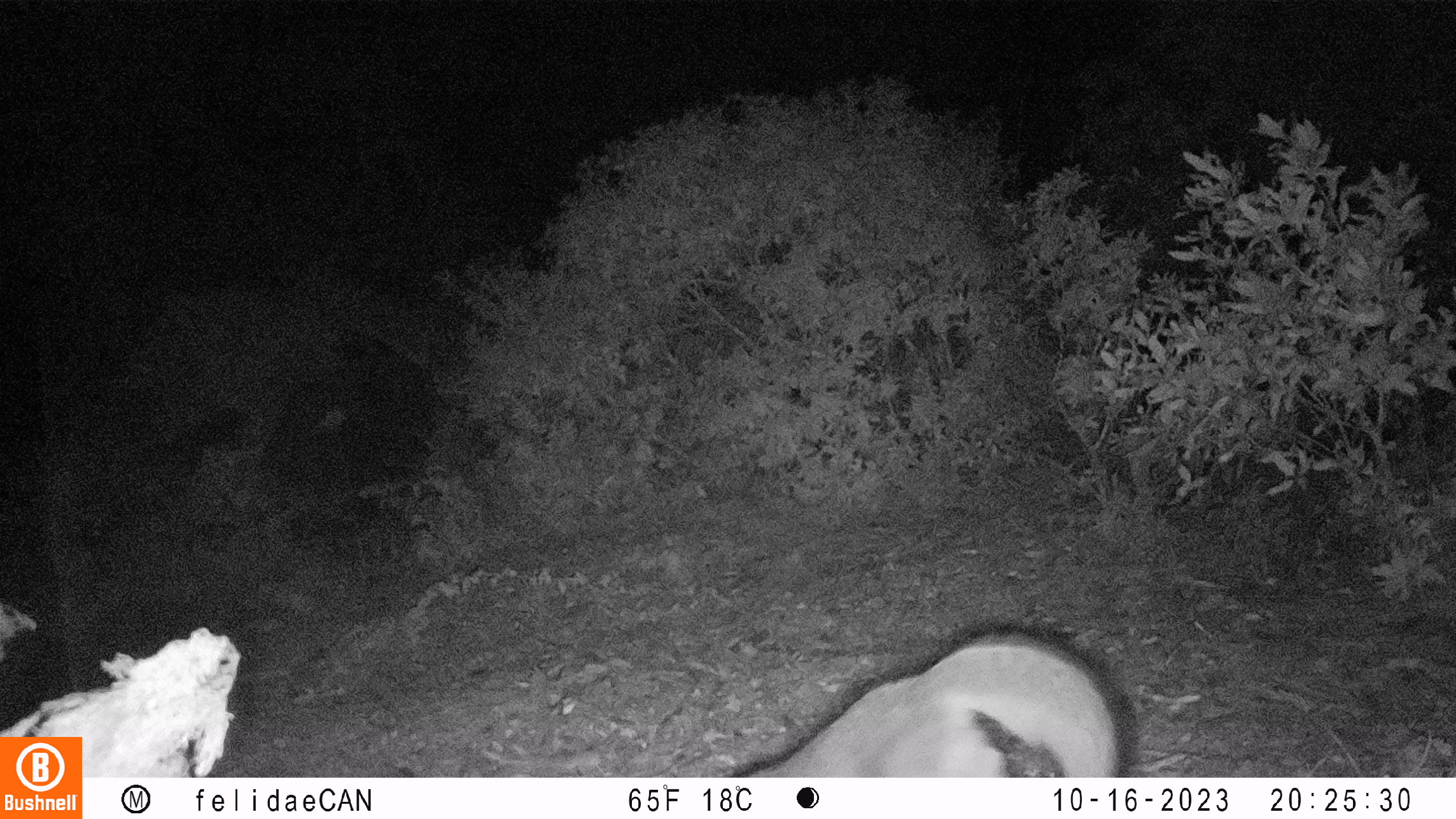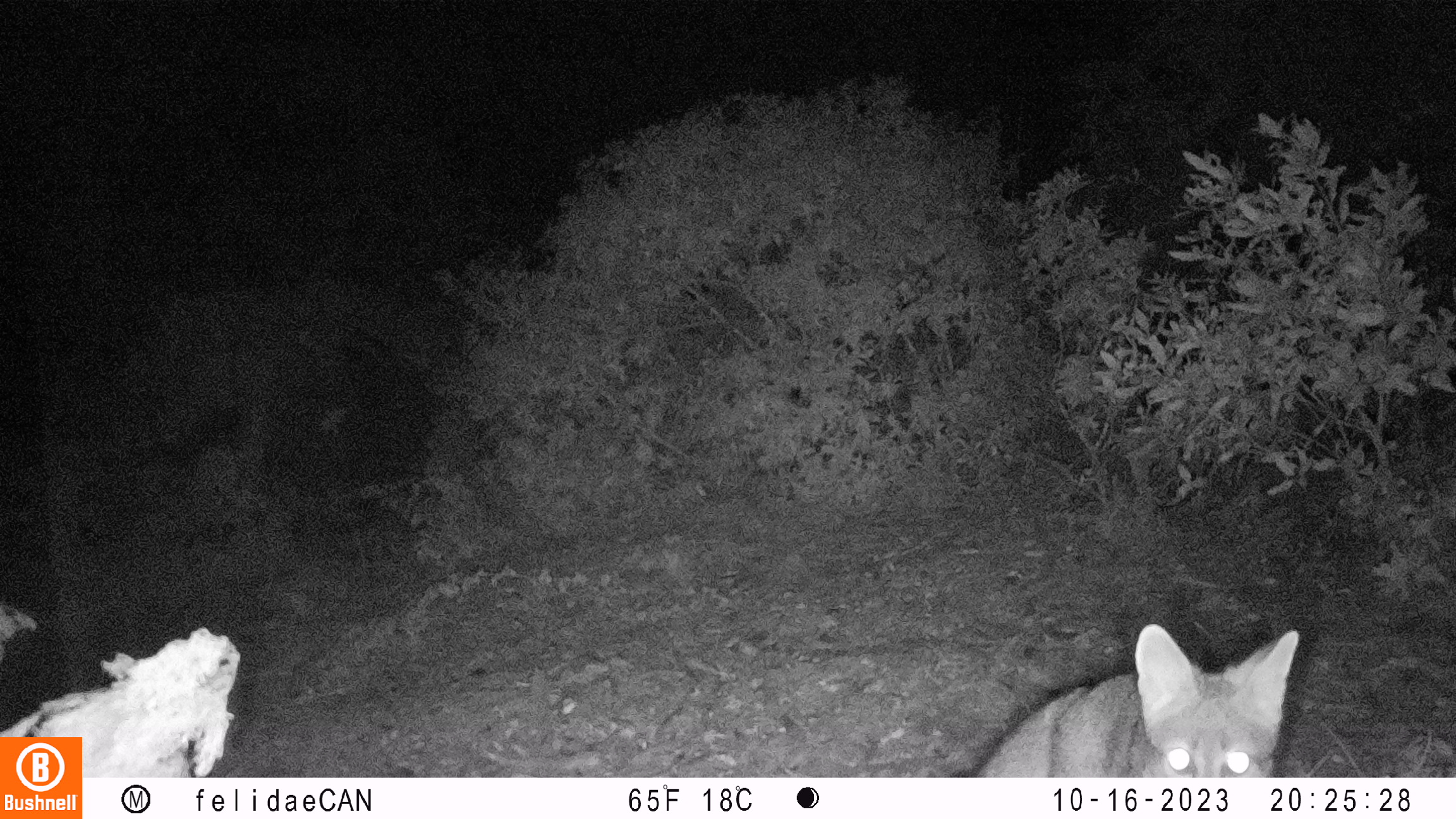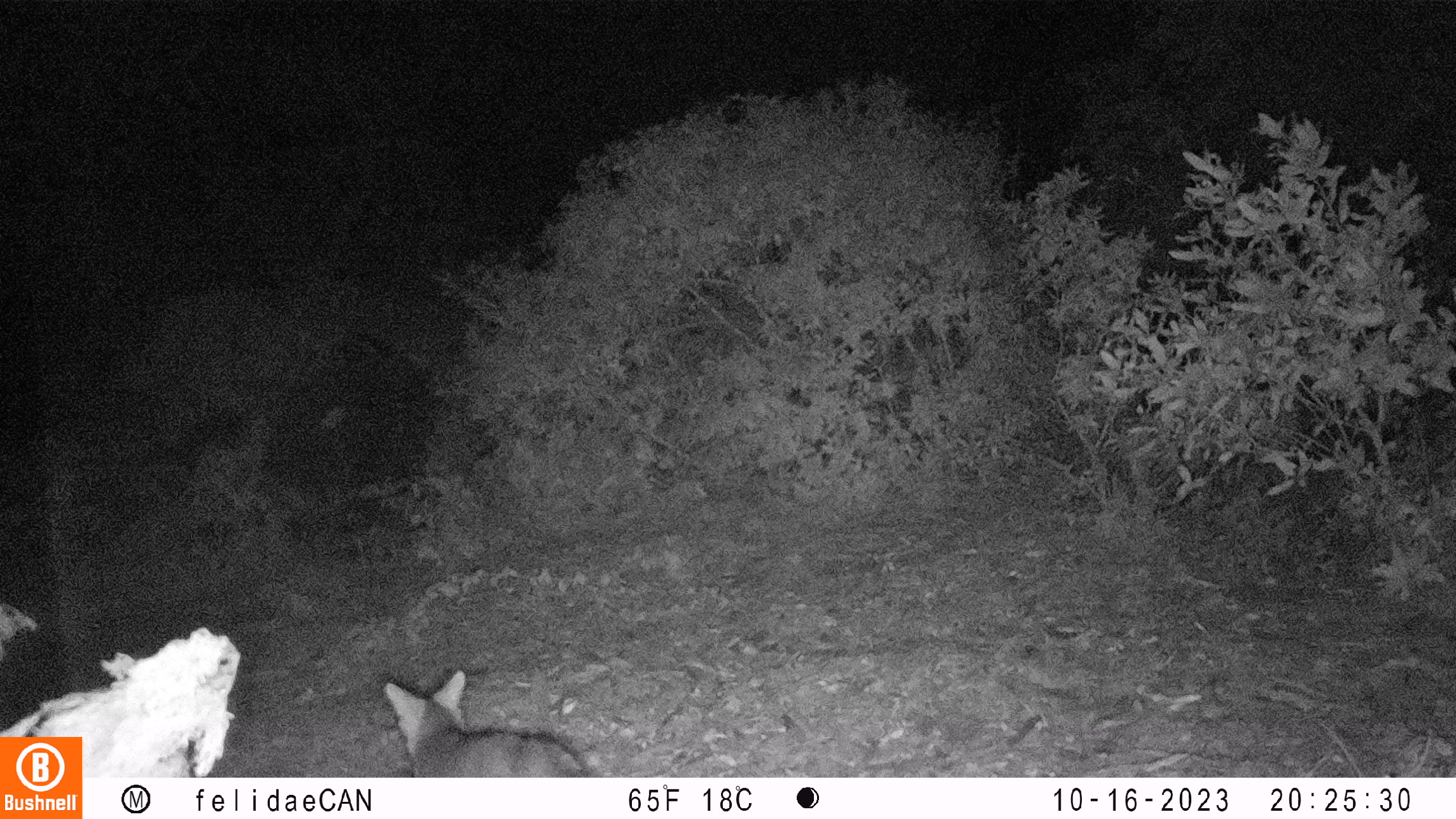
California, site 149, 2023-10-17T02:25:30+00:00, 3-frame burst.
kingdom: Animalia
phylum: Chordata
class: Mammalia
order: Carnivora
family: Canidae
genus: Urocyon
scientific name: Urocyon cinereoargenteus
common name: gray fox